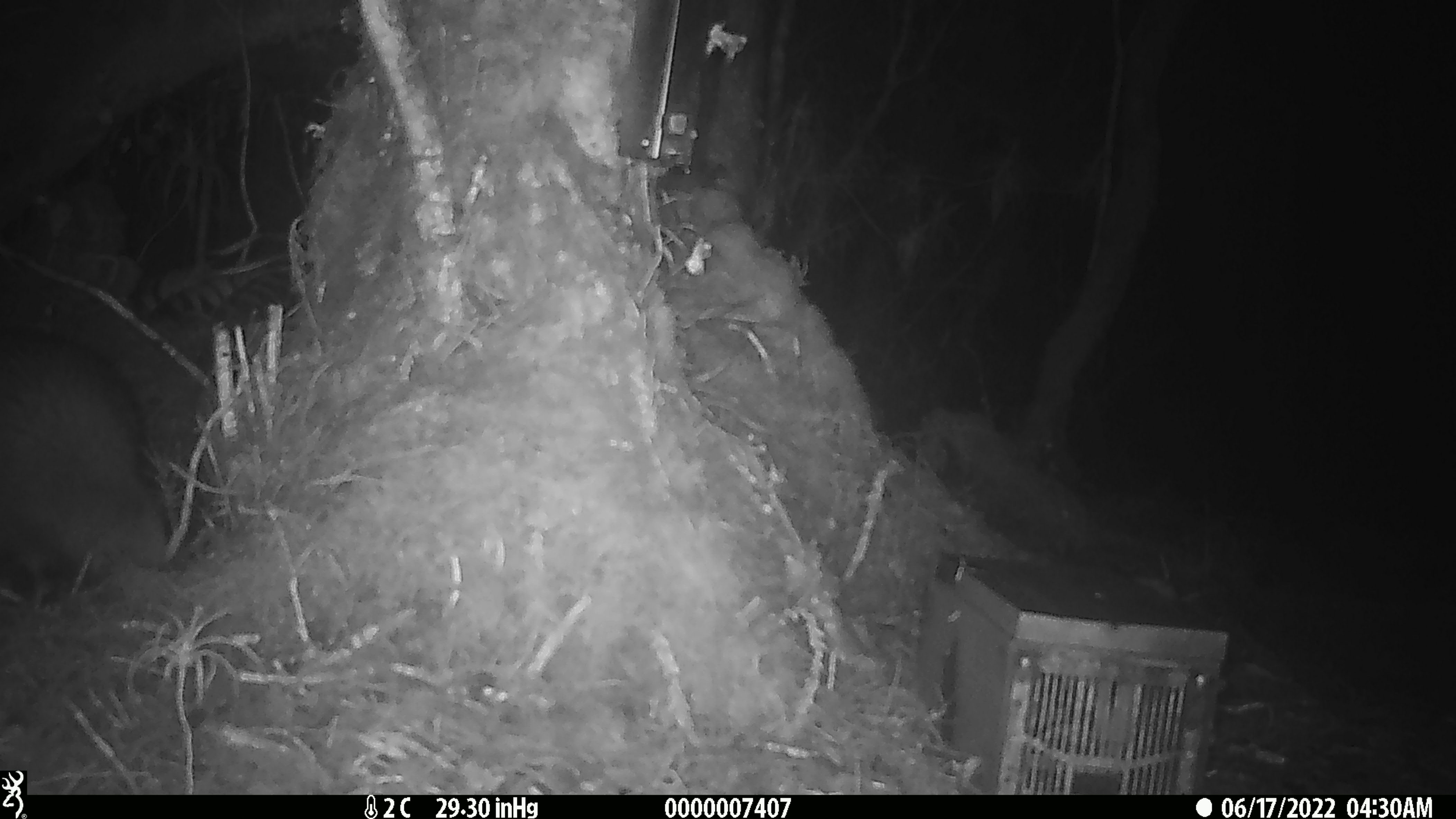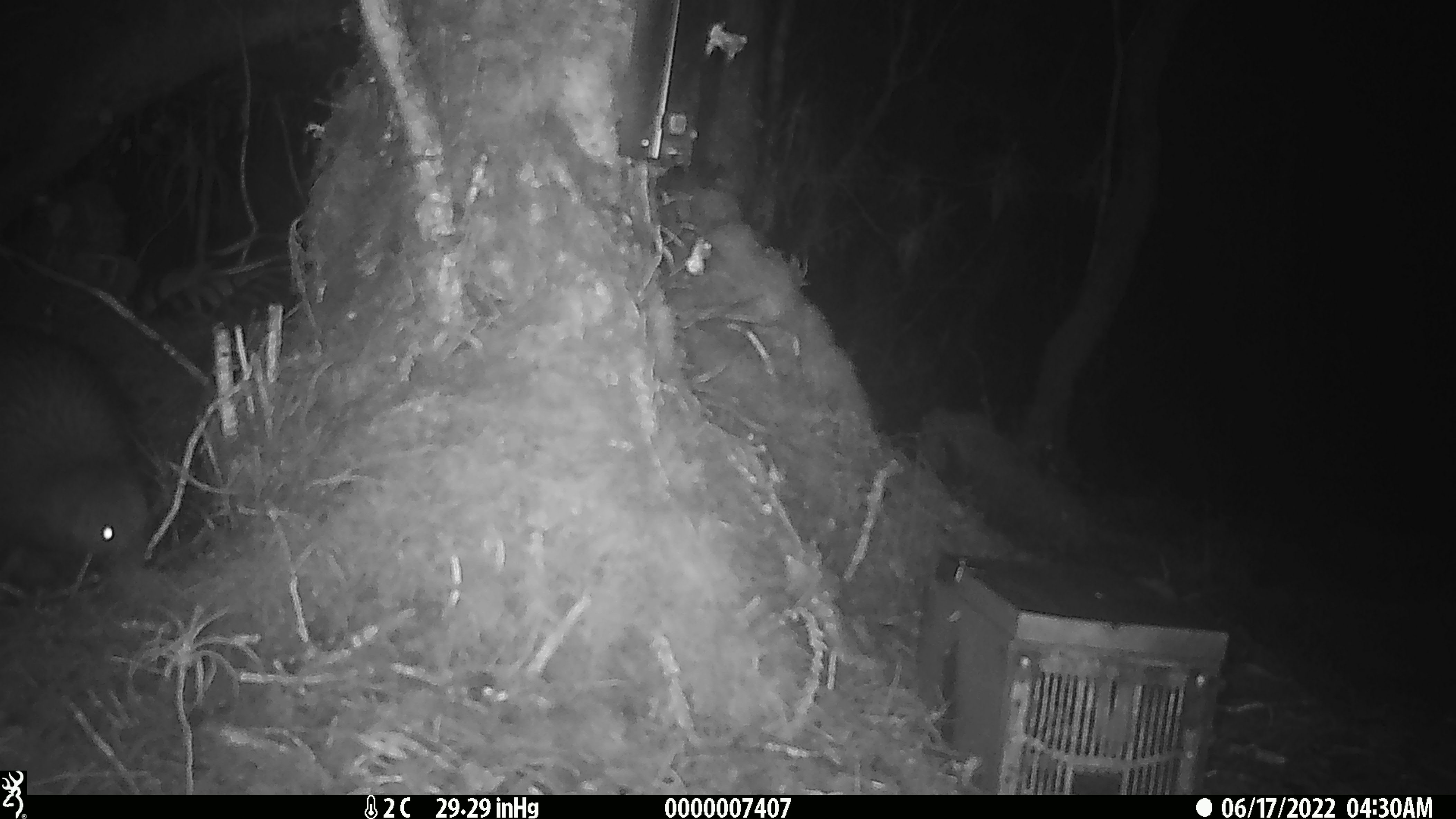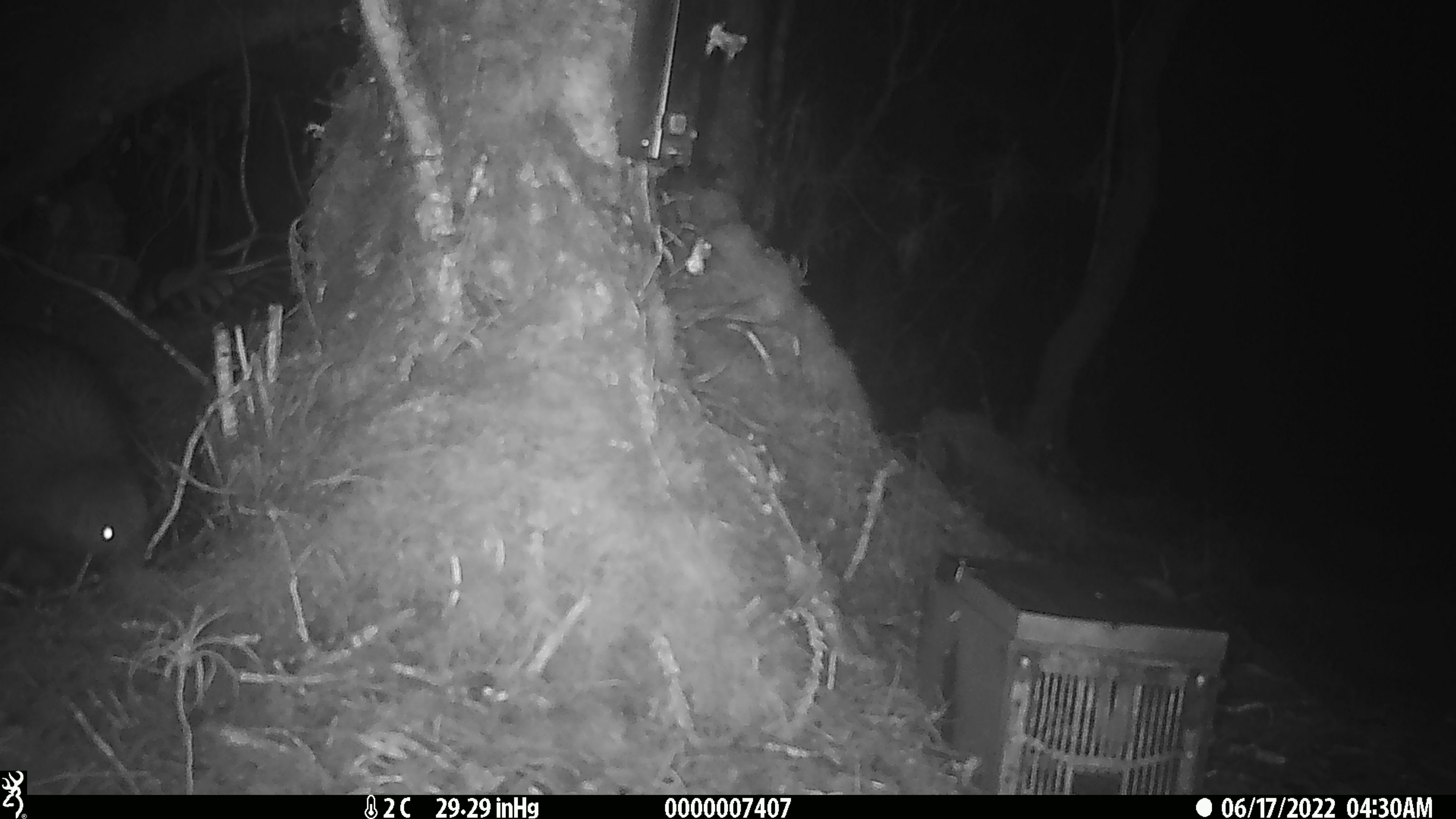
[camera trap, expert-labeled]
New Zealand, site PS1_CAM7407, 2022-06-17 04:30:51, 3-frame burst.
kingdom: Animalia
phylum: Chordata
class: Aves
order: Apterygiformes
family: Apterygidae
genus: Apteryx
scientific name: Apteryx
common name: kiwi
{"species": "kiwi (Apteryx)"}